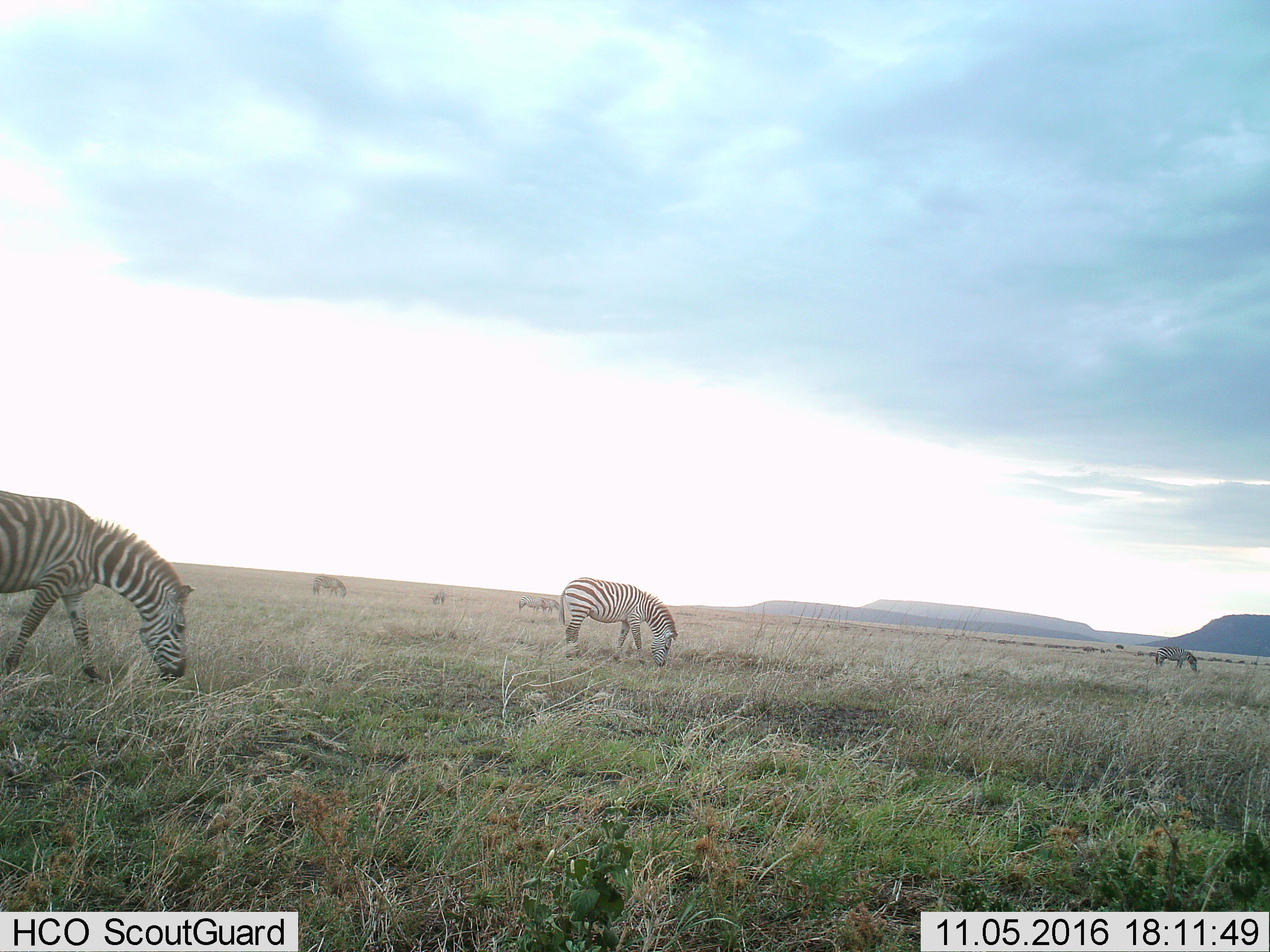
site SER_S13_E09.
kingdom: Animalia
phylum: Chordata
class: Mammalia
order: Perissodactyla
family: Equidae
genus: Equus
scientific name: Equus quagga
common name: plains zebra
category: zebraplains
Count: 7.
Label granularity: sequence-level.